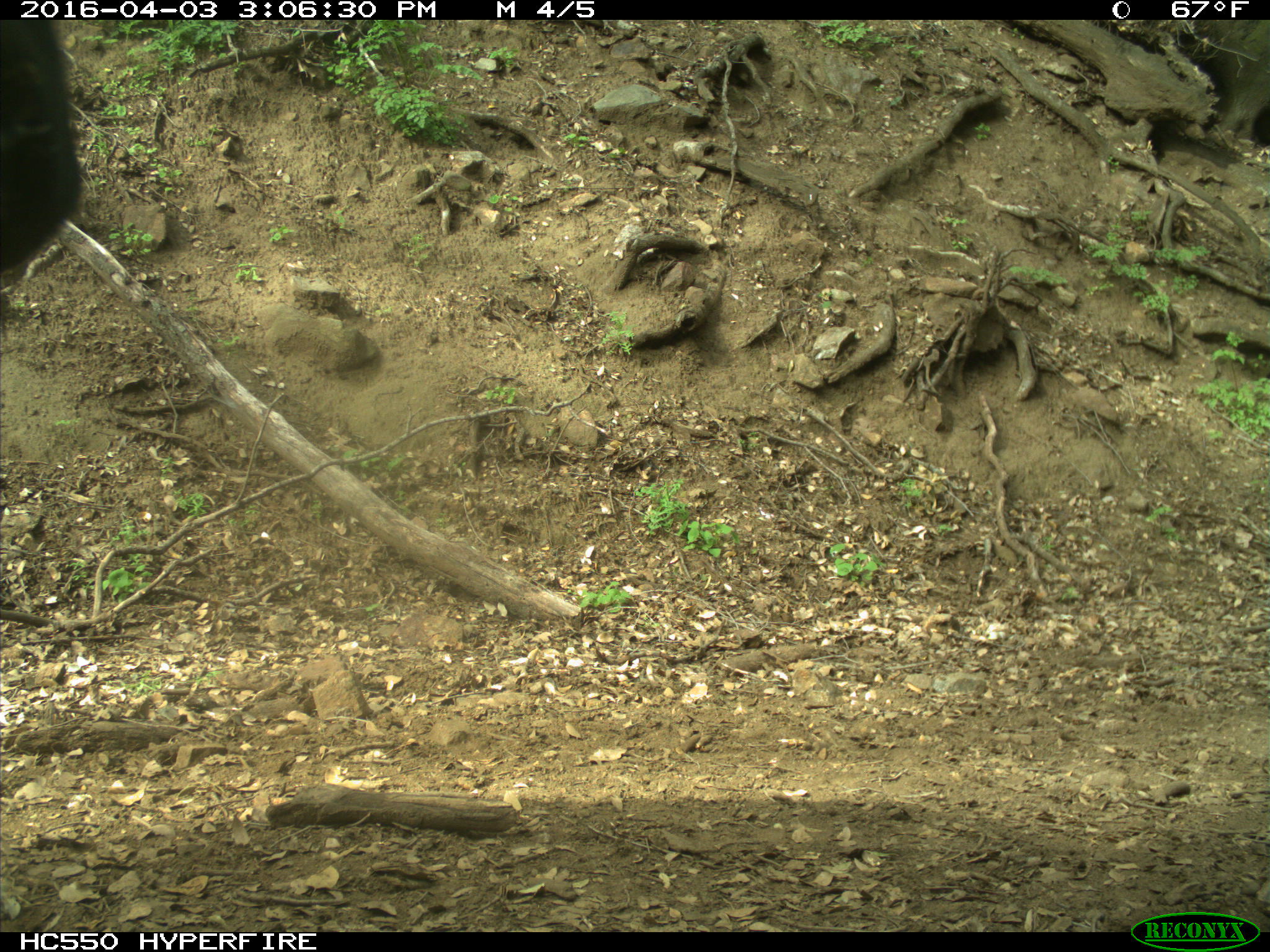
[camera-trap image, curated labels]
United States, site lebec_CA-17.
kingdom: Animalia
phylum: Chordata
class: Mammalia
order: Artiodactyla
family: Bovidae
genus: Bos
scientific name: Bos taurus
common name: domestic cow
Bos taurus (domestic cow).